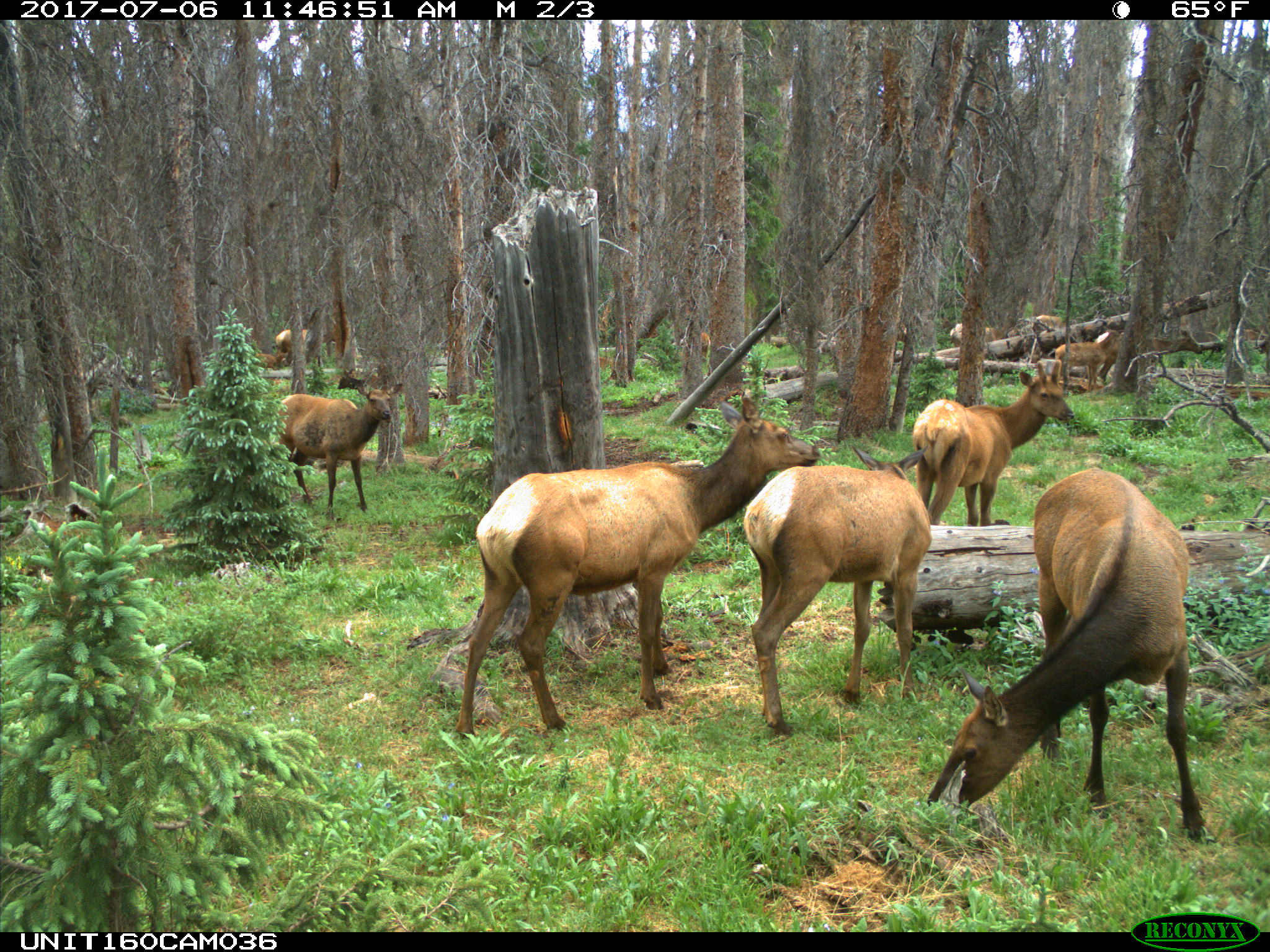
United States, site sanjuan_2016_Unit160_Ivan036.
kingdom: Animalia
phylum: Chordata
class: Mammalia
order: Artiodactyla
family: Cervidae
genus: Cervus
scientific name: Cervus elaphus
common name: red deer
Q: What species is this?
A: Cervus elaphus (red deer).